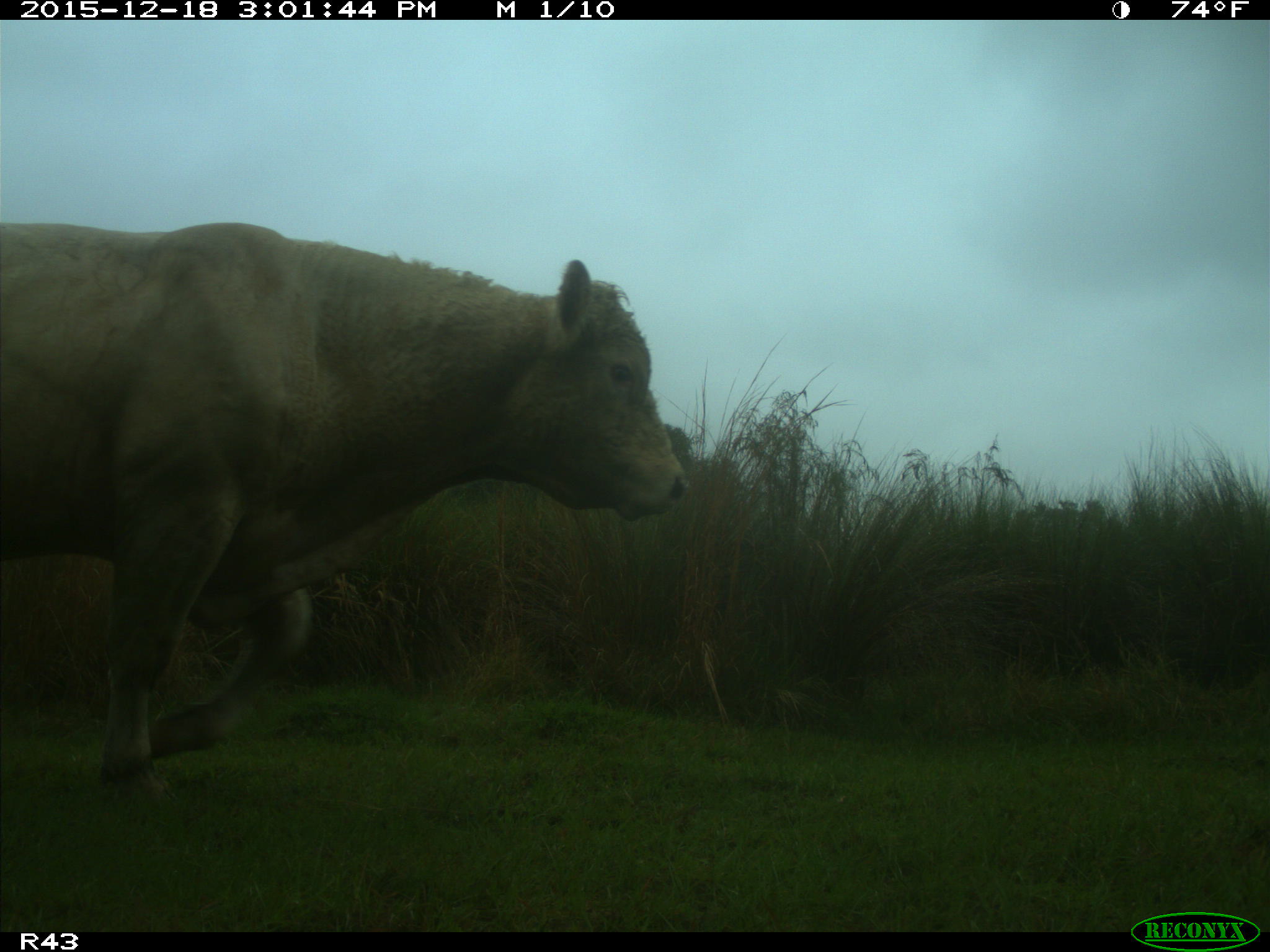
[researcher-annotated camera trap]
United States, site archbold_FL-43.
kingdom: Animalia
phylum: Chordata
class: Mammalia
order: Artiodactyla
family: Bovidae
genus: Bos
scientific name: Bos taurus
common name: domestic cow